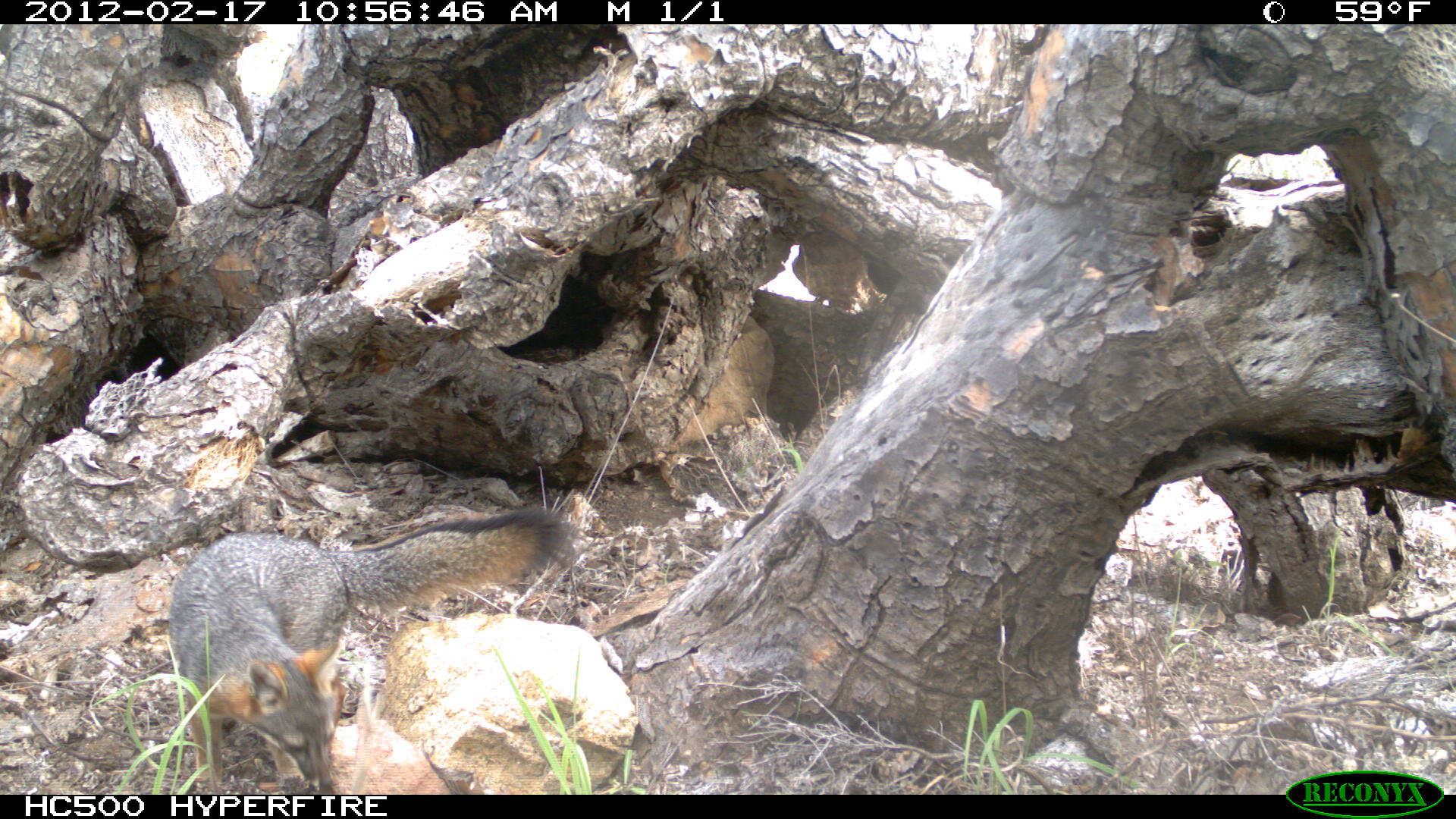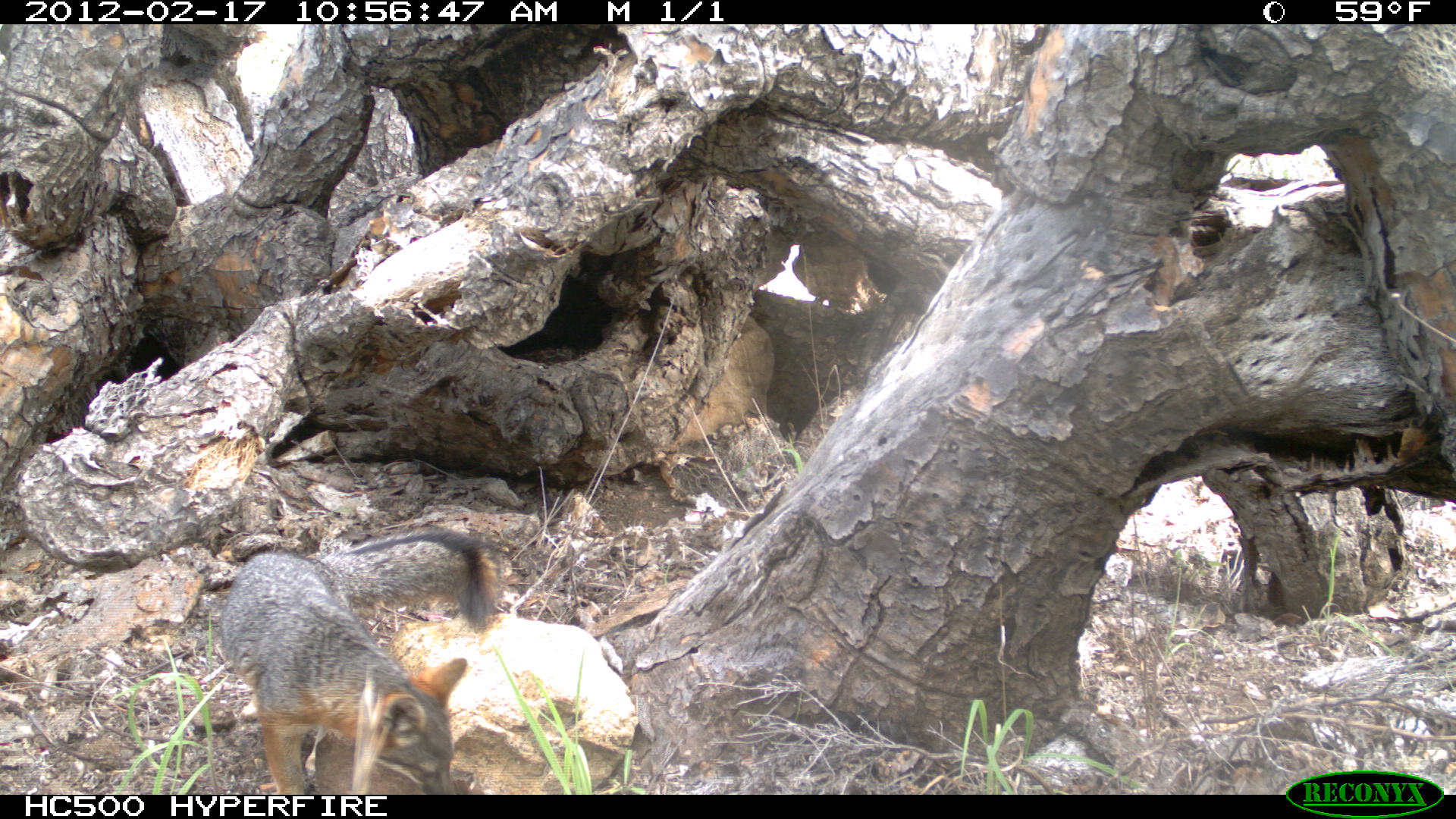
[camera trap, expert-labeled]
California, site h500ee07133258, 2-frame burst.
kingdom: Animalia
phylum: Chordata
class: Mammalia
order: Carnivora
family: Canidae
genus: Urocyon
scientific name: Urocyon littoralis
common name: island fox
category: fox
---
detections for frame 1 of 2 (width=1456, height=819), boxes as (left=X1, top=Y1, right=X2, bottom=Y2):
fox: (left=169, top=508, right=569, bottom=794)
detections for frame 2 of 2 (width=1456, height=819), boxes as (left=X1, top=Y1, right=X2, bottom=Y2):
fox: (left=216, top=528, right=499, bottom=794)